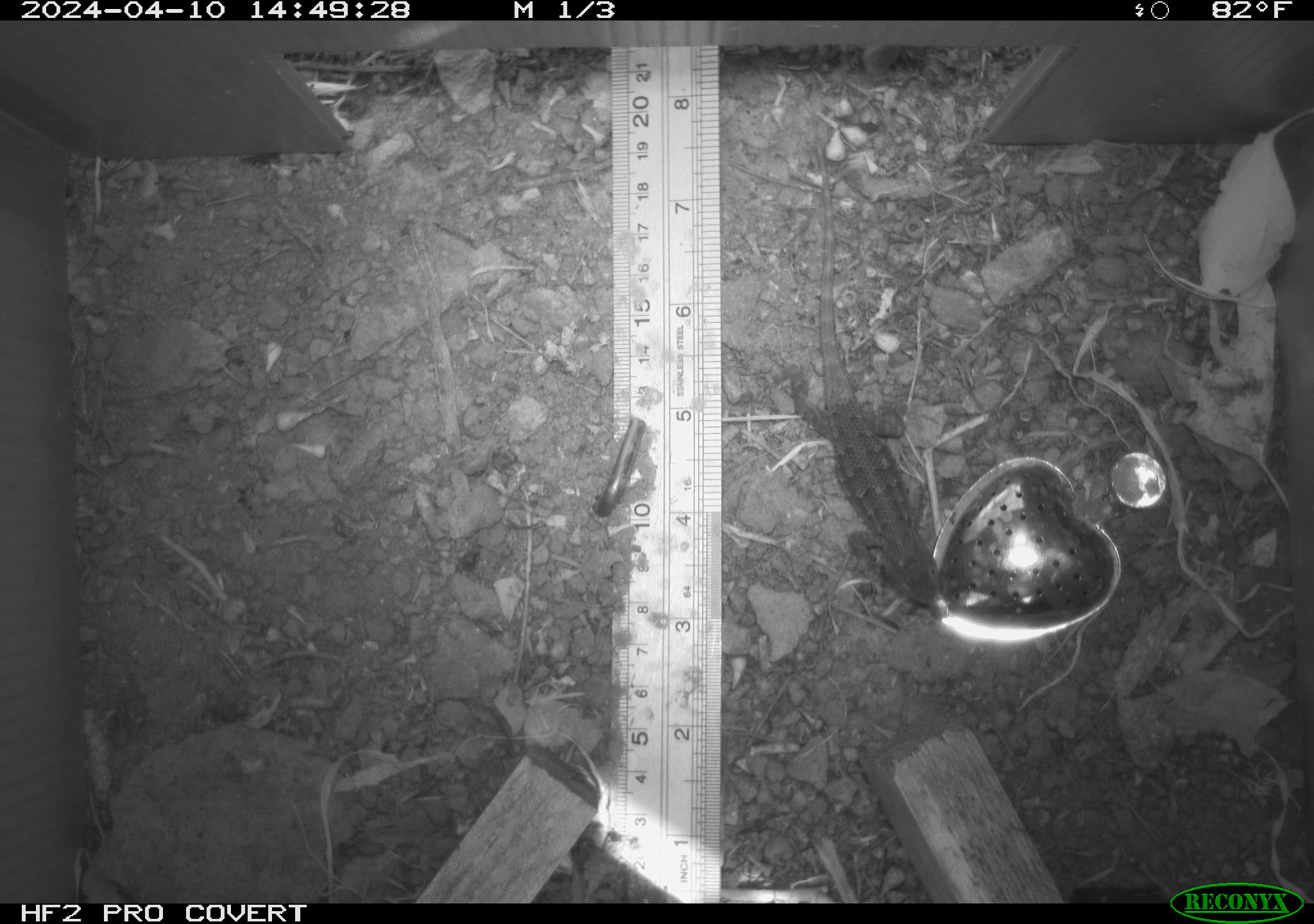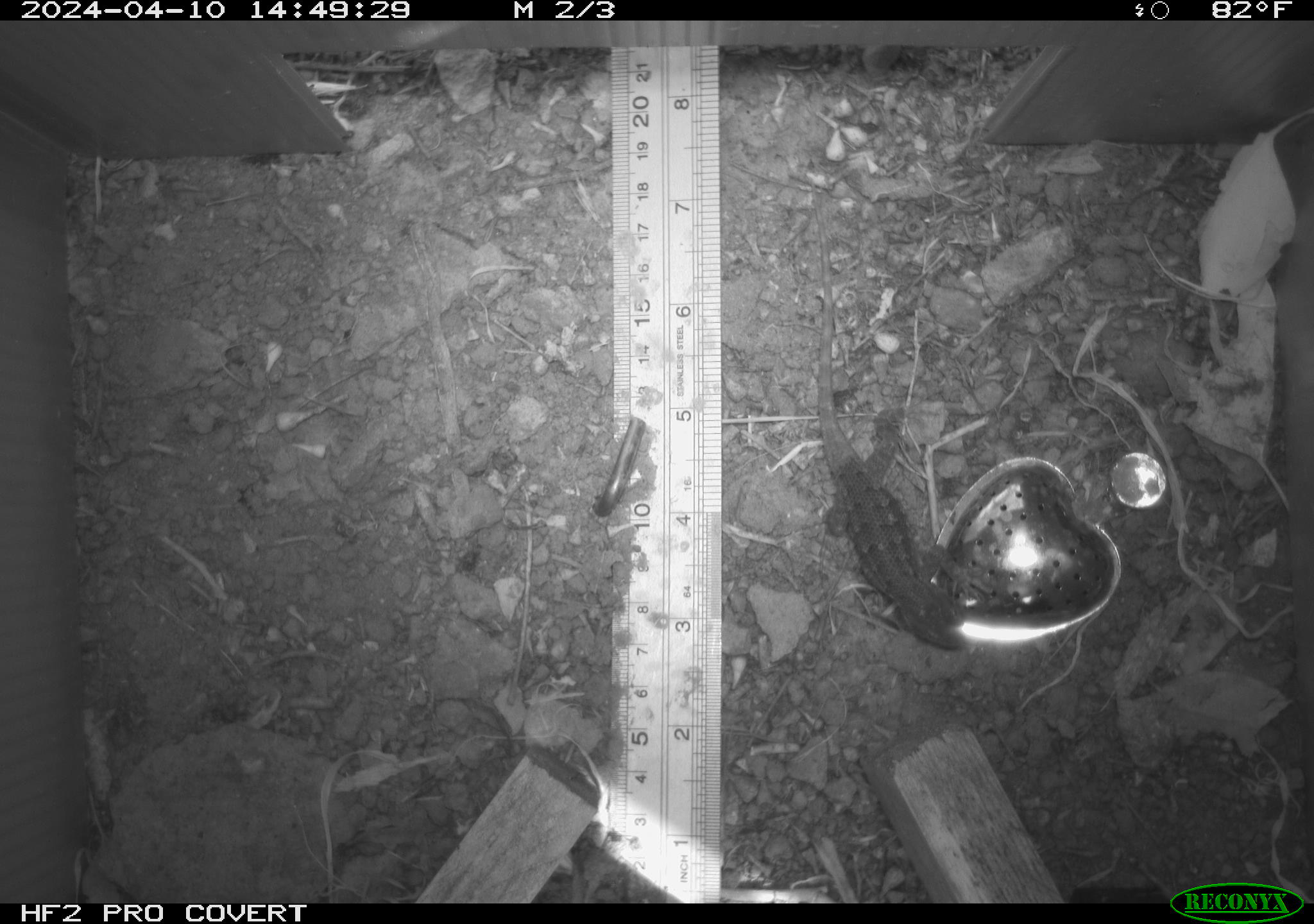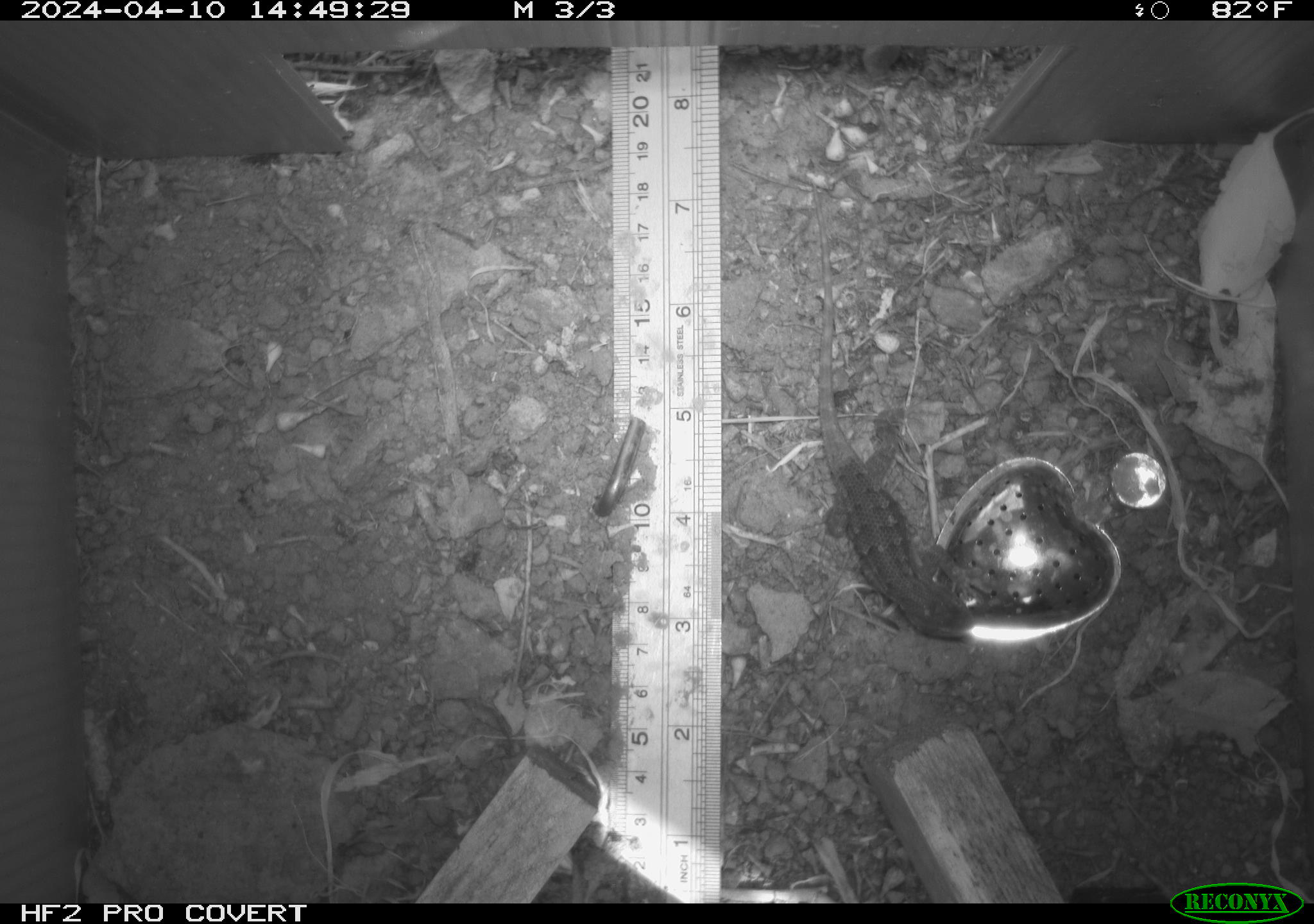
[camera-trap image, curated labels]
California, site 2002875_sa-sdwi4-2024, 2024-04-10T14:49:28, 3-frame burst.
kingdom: Animalia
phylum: Chordata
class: Reptilia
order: Squamata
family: Phrynosomatidae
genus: Sceloporus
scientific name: Sceloporus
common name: spiny lizards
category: sceloporus species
Sceloporus species (spiny lizards) (Sceloporus).